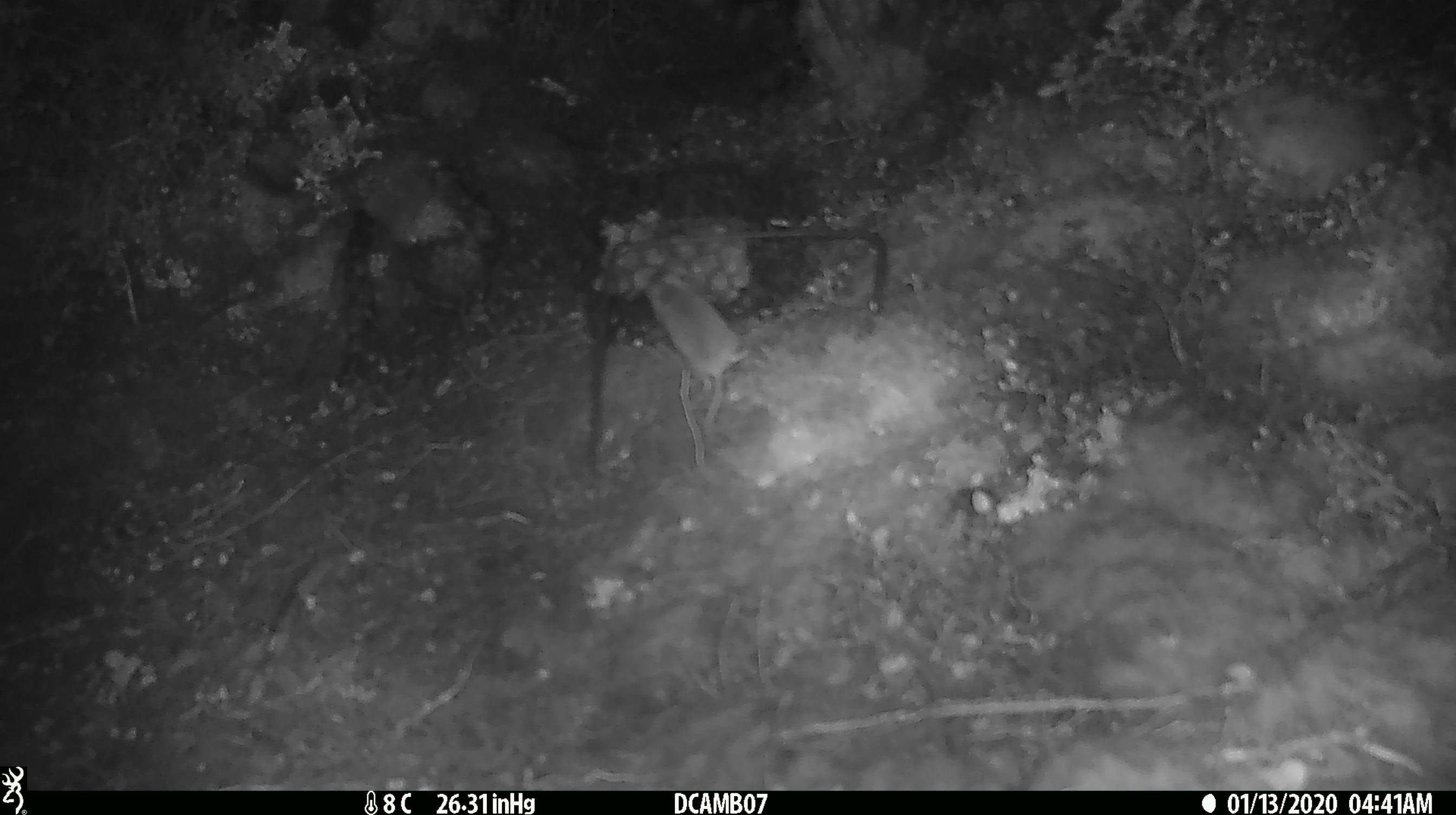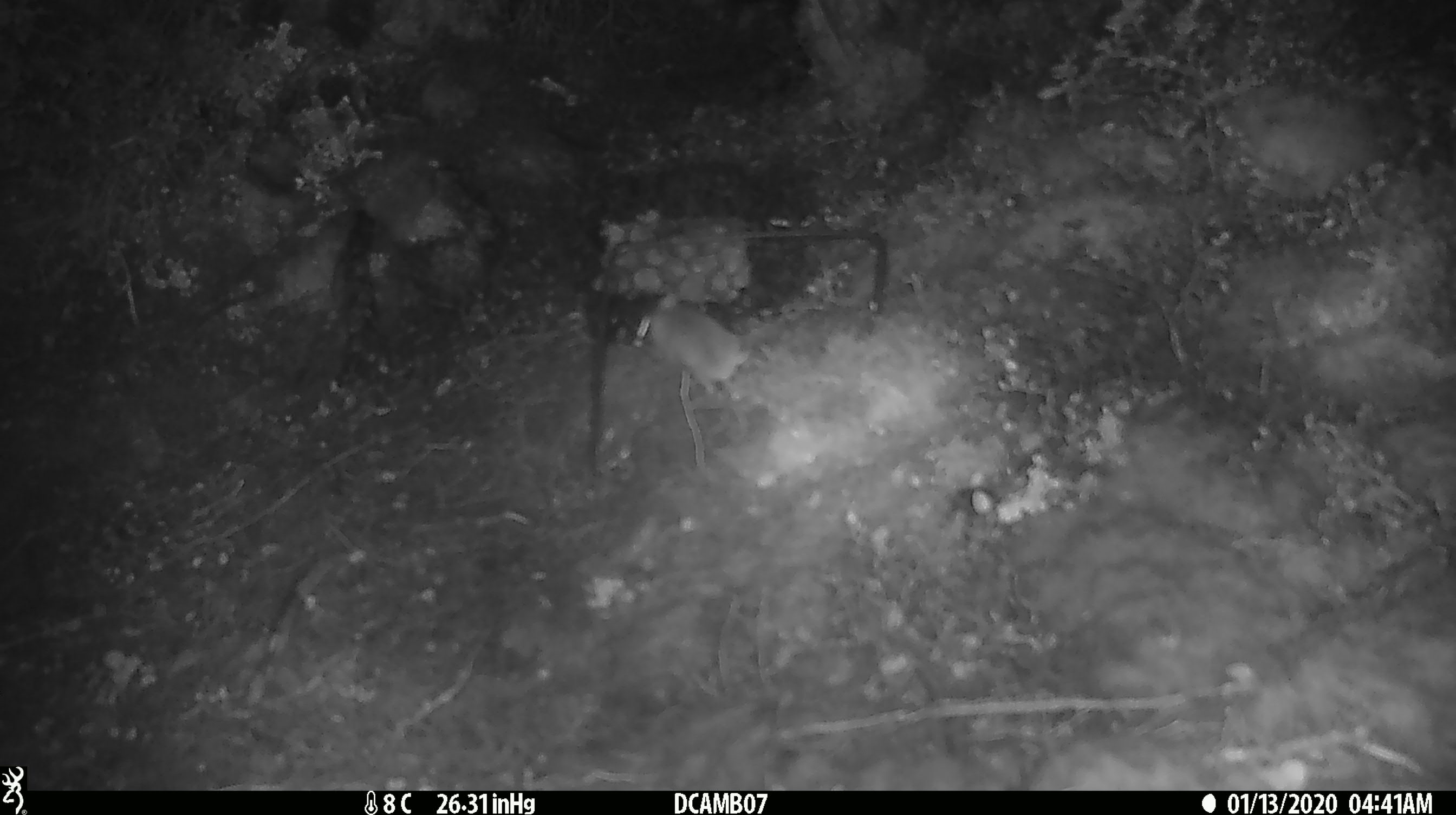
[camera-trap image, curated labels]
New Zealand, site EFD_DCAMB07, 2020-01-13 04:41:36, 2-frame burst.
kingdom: Animalia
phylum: Chordata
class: Mammalia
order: Rodentia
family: Muridae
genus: Mus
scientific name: Mus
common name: mouse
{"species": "mouse (Mus)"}